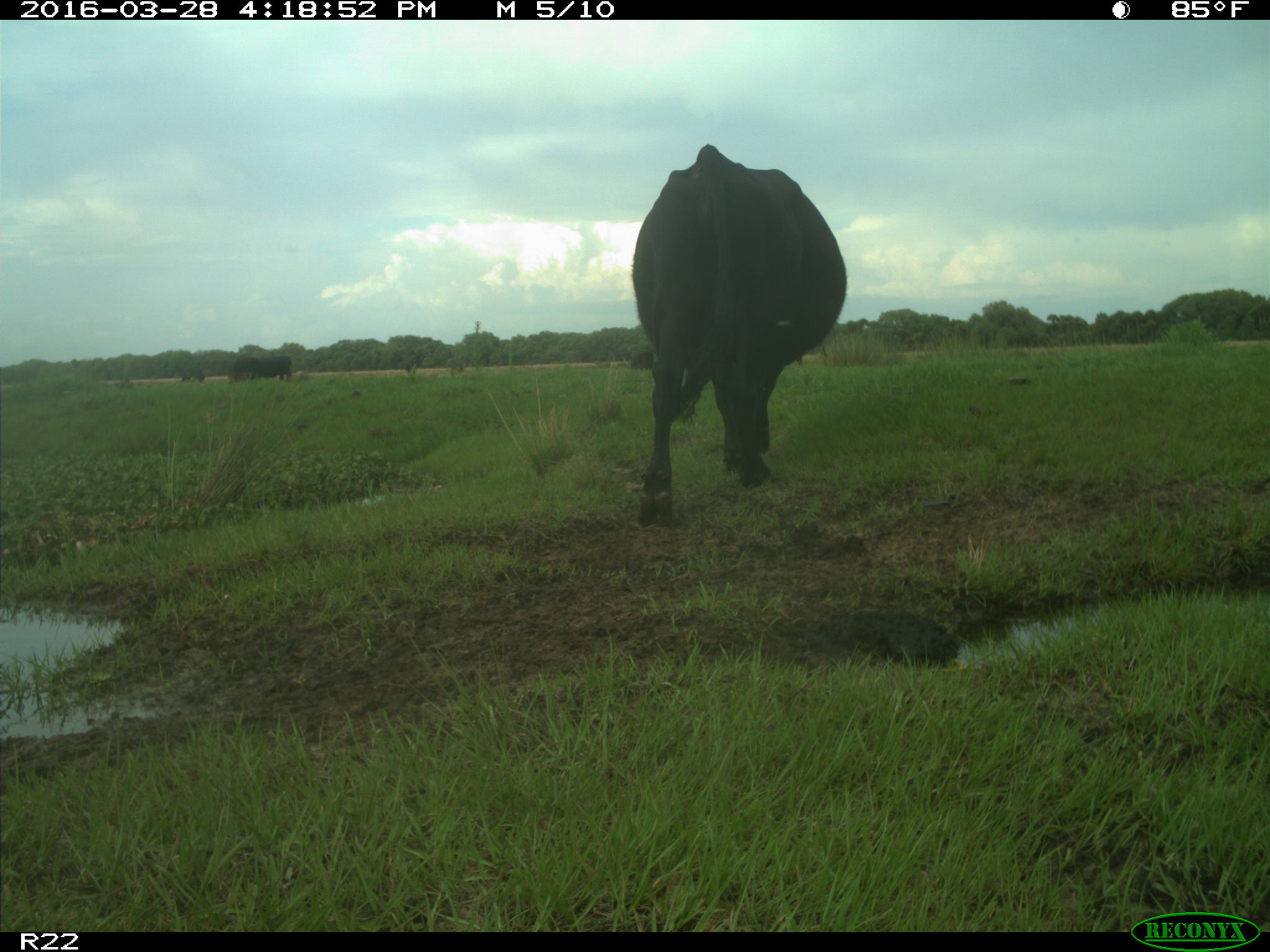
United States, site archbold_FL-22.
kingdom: Animalia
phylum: Chordata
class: Mammalia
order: Artiodactyla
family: Bovidae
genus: Bos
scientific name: Bos taurus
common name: domestic cow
Bos taurus (domestic cow).